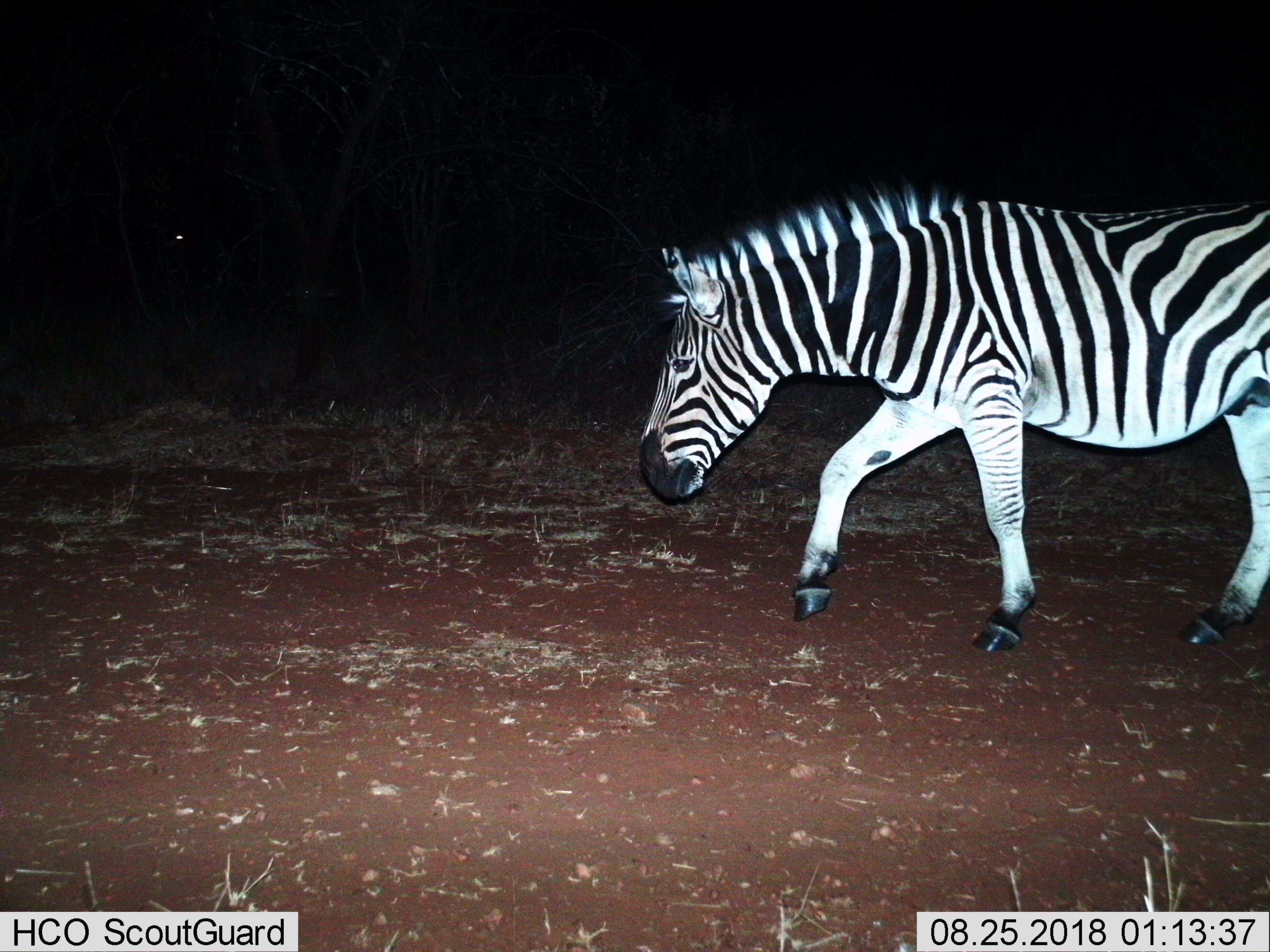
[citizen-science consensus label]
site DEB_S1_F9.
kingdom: Animalia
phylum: Chordata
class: Mammalia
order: Perissodactyla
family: Equidae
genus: Equus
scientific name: Equus quagga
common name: plains zebra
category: zebraplains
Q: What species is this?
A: Zebraplains (plains zebra) (Equus quagga).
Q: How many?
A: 1.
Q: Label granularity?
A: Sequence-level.